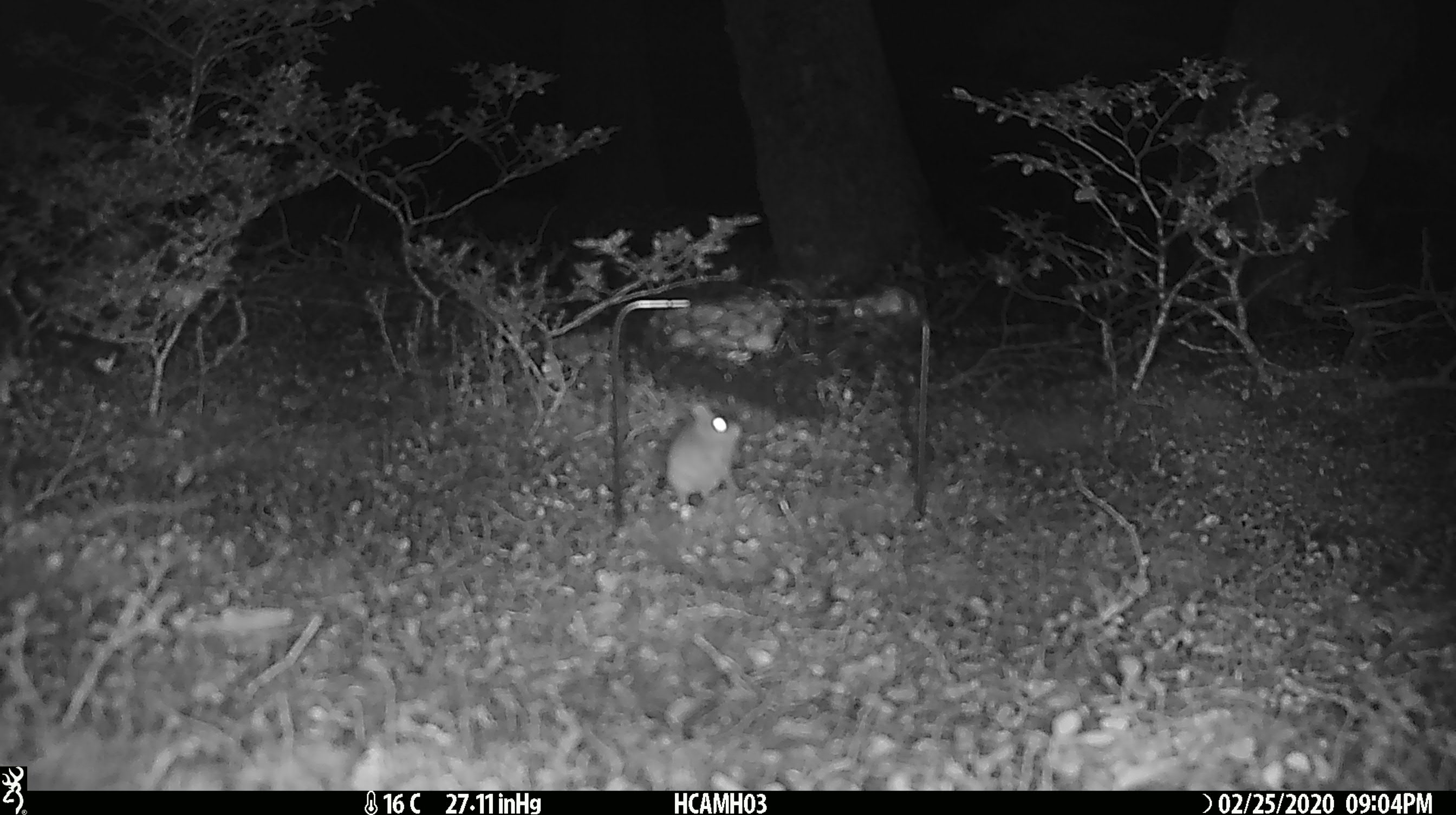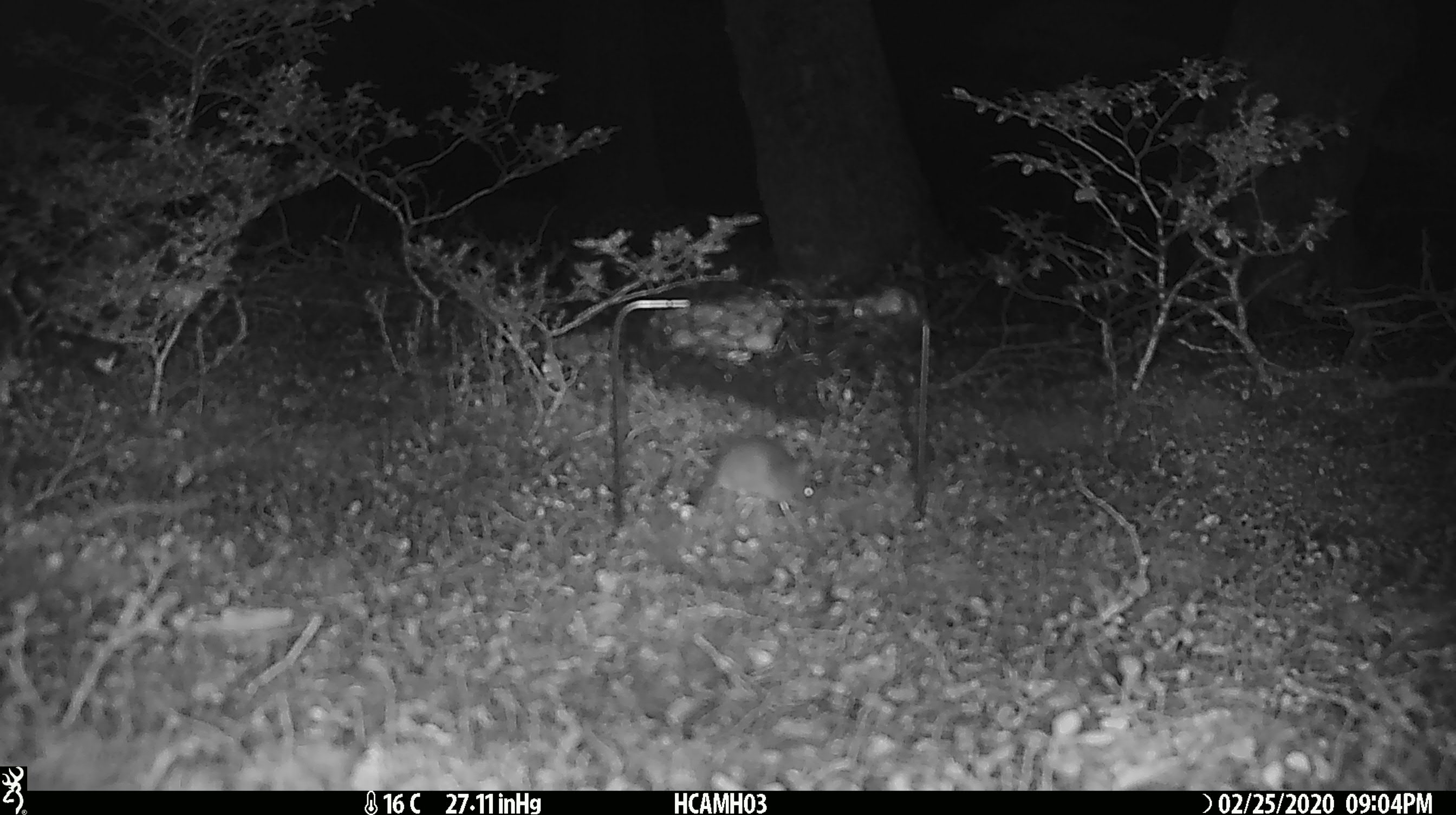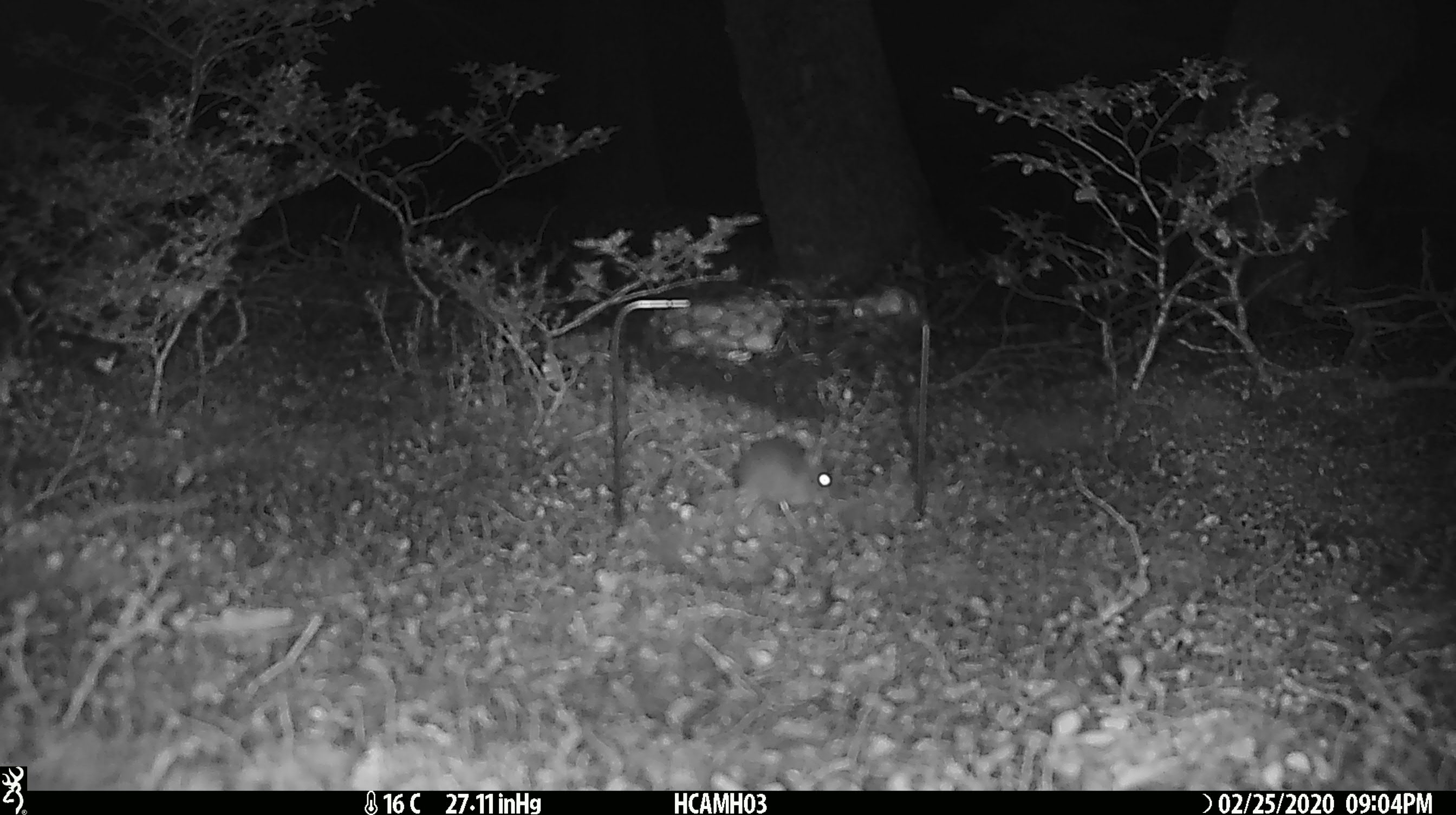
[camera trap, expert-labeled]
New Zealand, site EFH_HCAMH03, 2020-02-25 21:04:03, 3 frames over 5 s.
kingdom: Animalia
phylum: Chordata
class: Mammalia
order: Rodentia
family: Muridae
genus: Mus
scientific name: Mus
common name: mouse